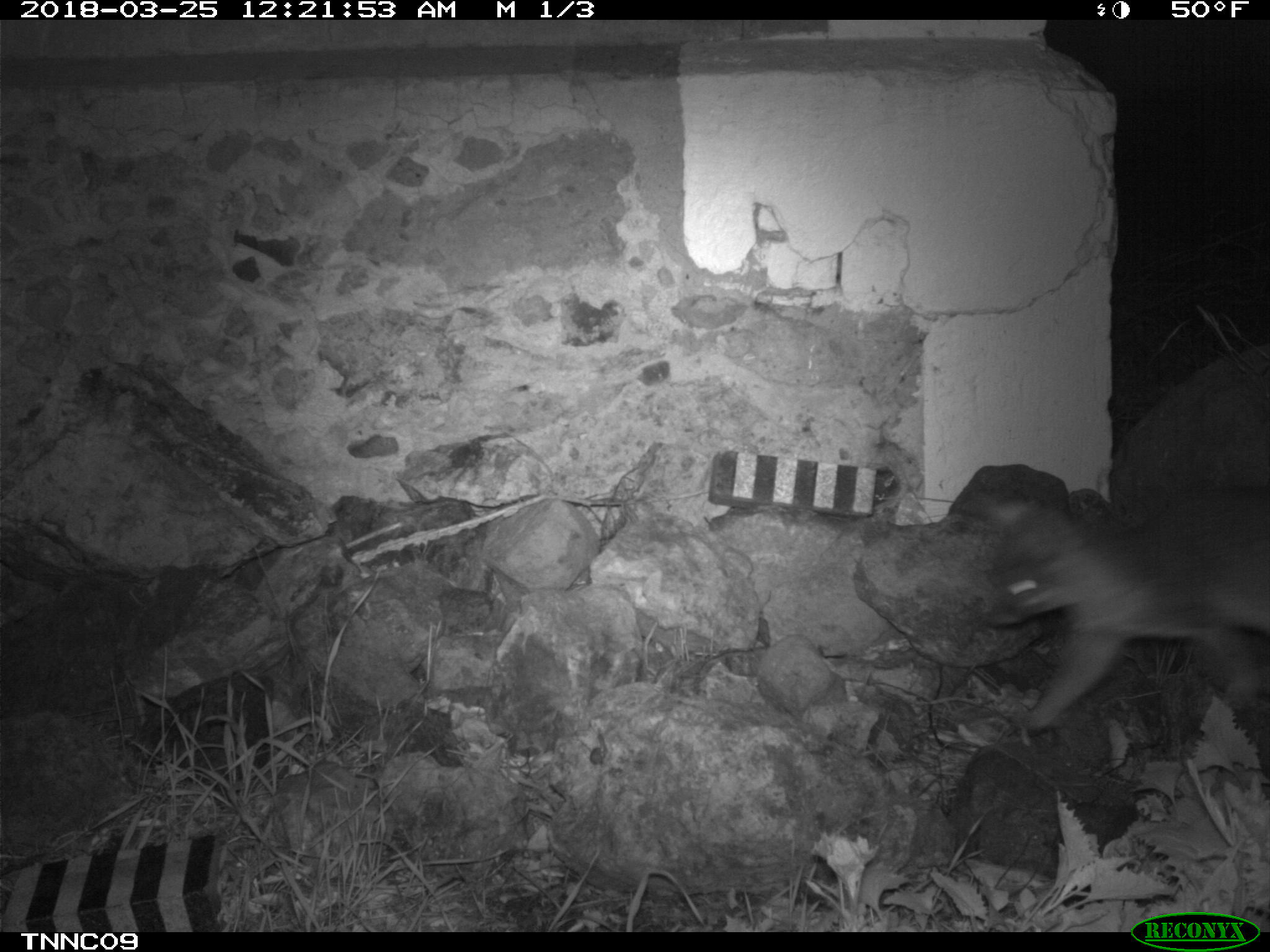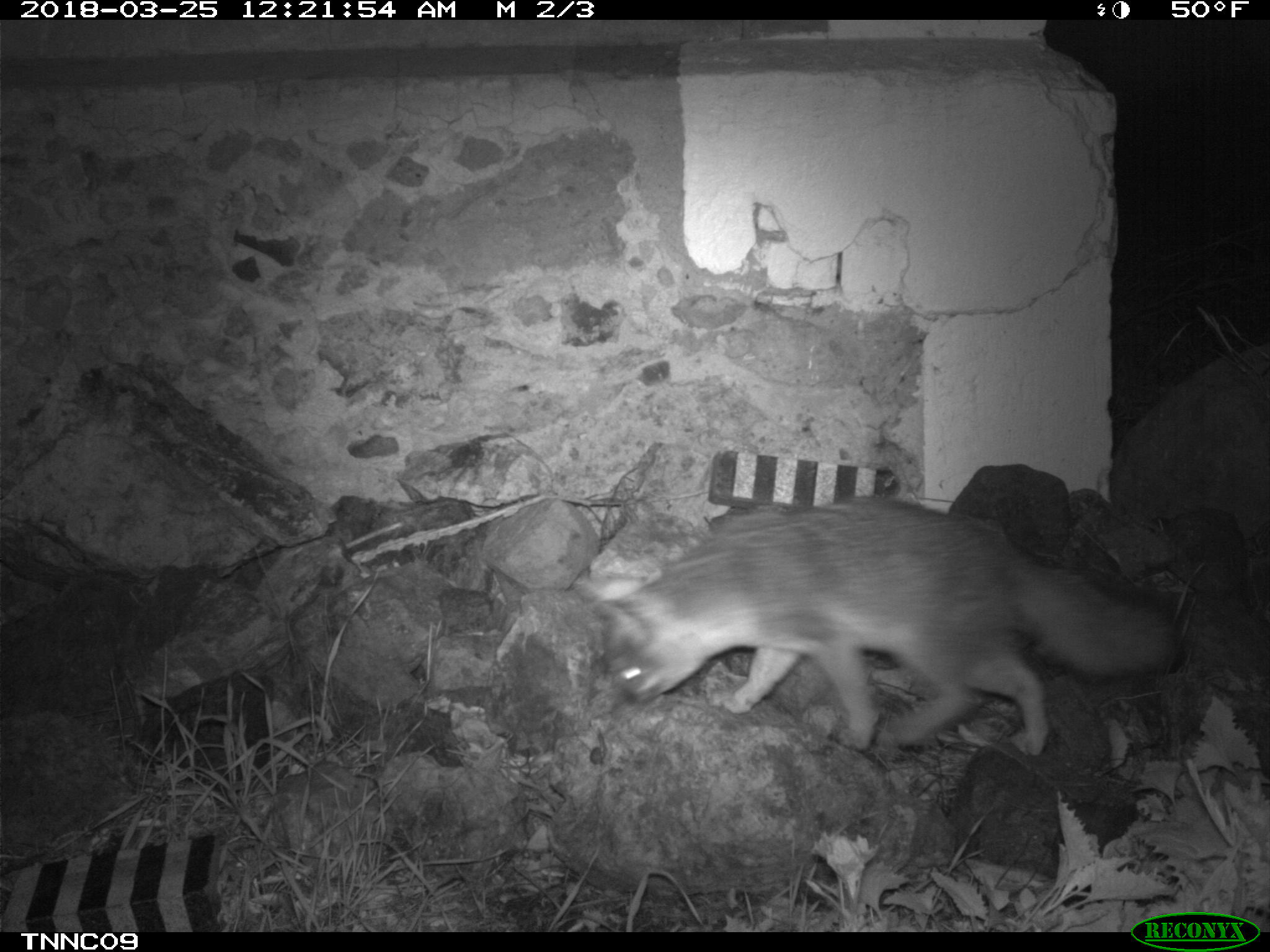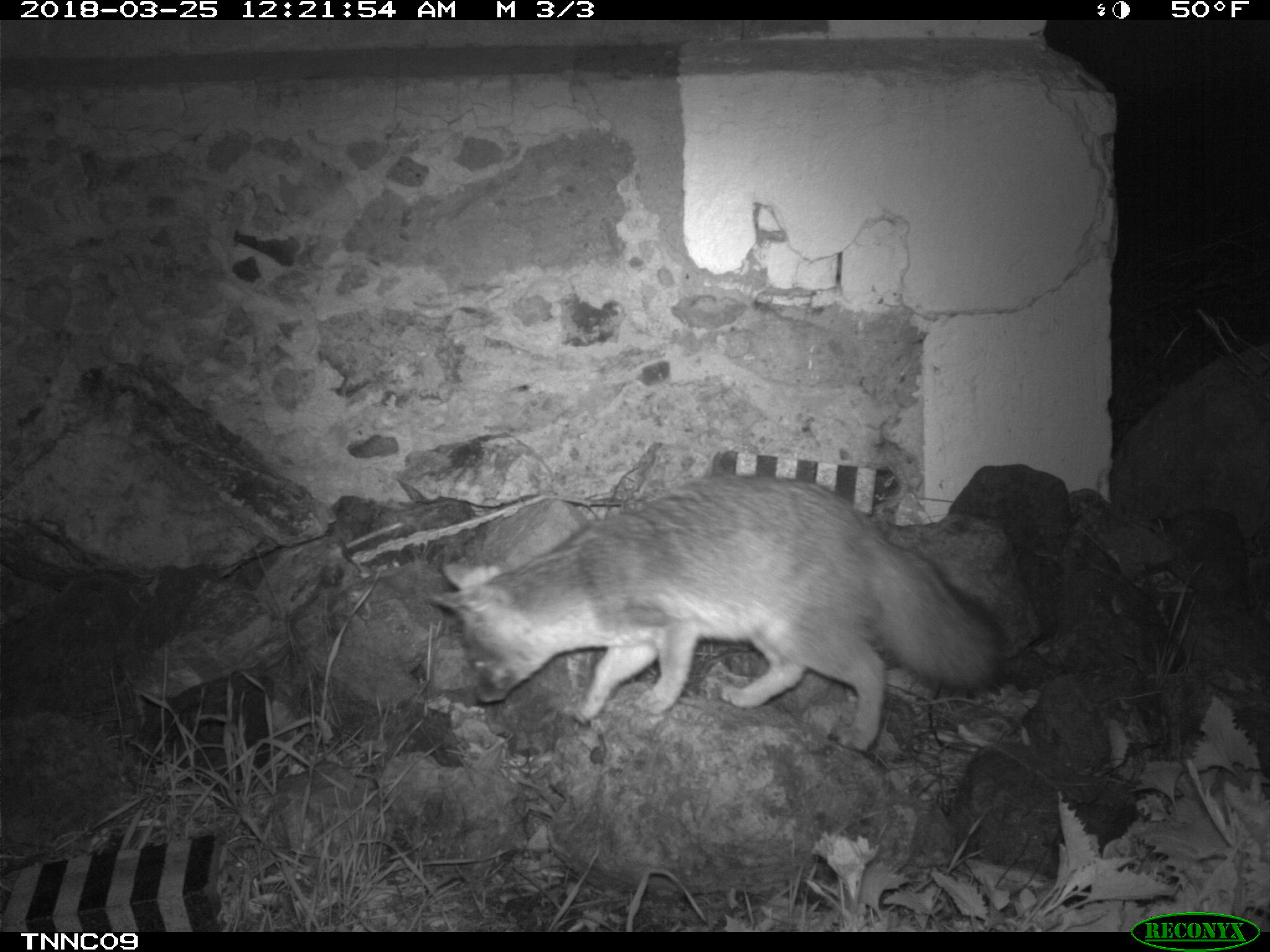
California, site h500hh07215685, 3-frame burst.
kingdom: Animalia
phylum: Chordata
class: Mammalia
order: Carnivora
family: Canidae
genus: Urocyon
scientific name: Urocyon littoralis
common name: island fox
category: fox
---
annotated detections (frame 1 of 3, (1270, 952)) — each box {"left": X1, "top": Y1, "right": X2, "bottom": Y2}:
fox: {"left": 971, "top": 486, "right": 1269, "bottom": 732}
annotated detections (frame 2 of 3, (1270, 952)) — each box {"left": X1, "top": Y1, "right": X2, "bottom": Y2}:
fox: {"left": 576, "top": 493, "right": 1188, "bottom": 758}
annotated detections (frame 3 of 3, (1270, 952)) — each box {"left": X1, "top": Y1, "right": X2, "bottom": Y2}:
fox: {"left": 428, "top": 475, "right": 1005, "bottom": 751}